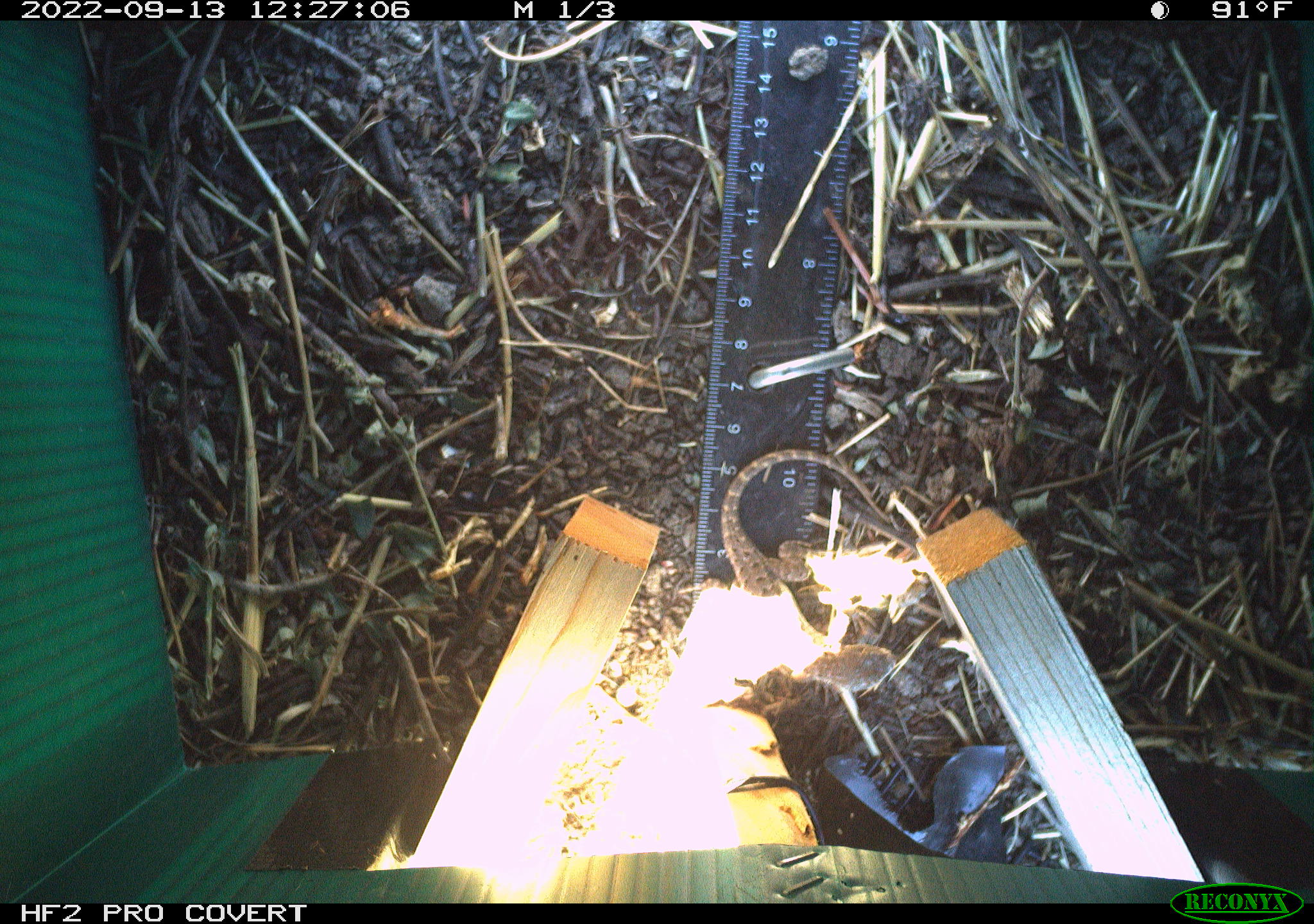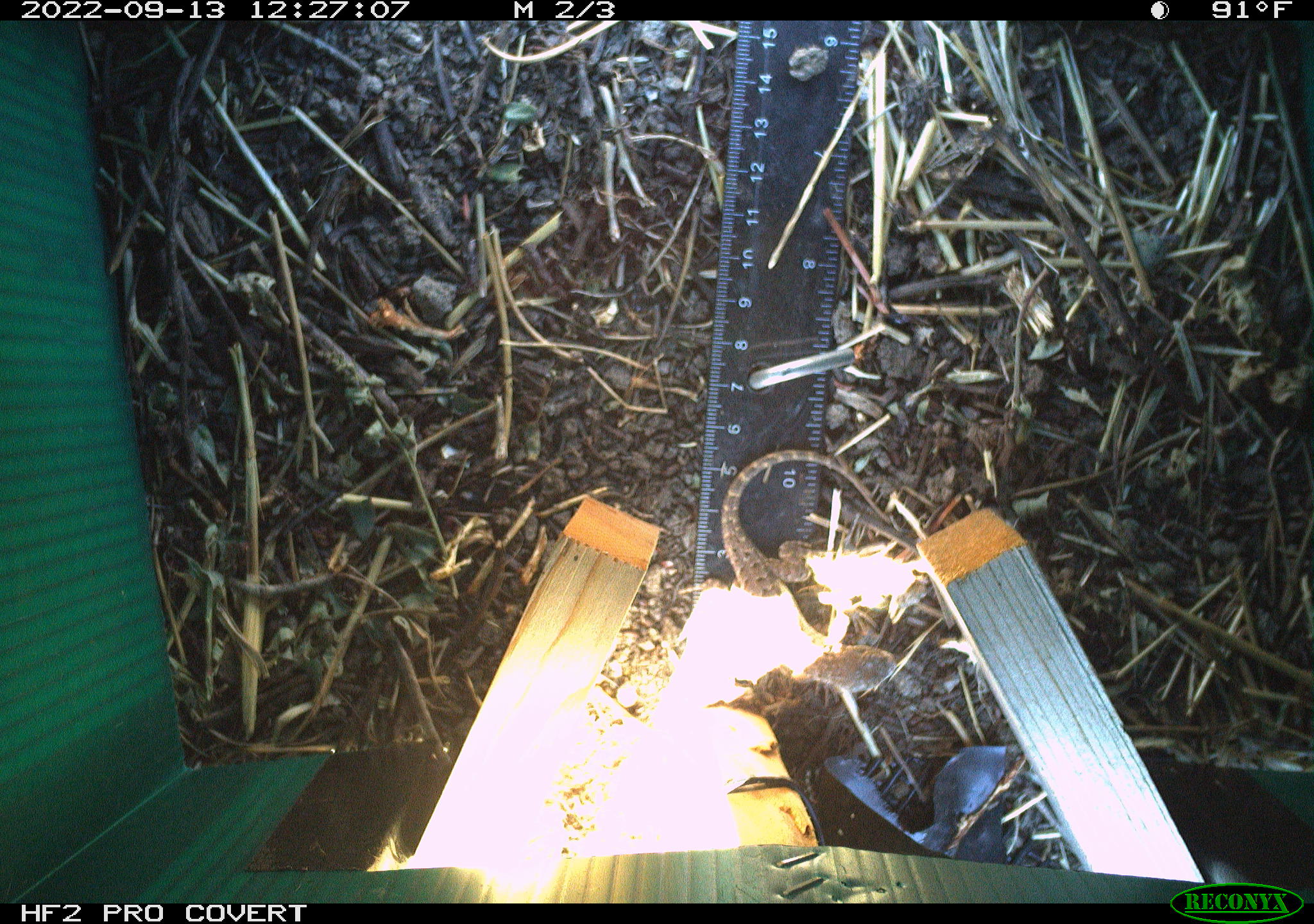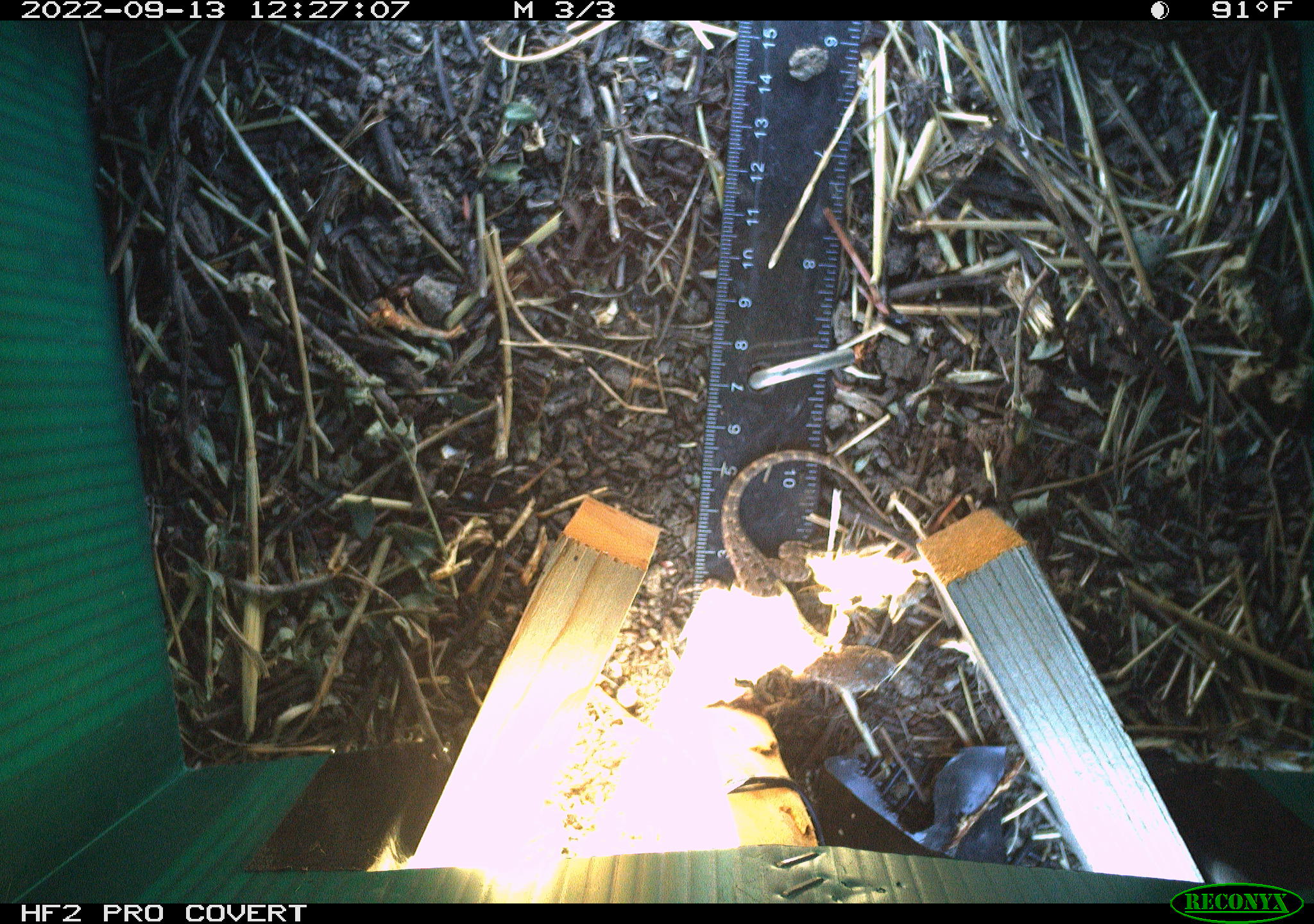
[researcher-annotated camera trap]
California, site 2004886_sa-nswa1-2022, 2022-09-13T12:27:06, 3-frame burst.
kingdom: Animalia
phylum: Chordata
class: Reptilia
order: Squamata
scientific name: Squamata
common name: lizards and snakes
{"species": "lizards and snakes (Squamata)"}